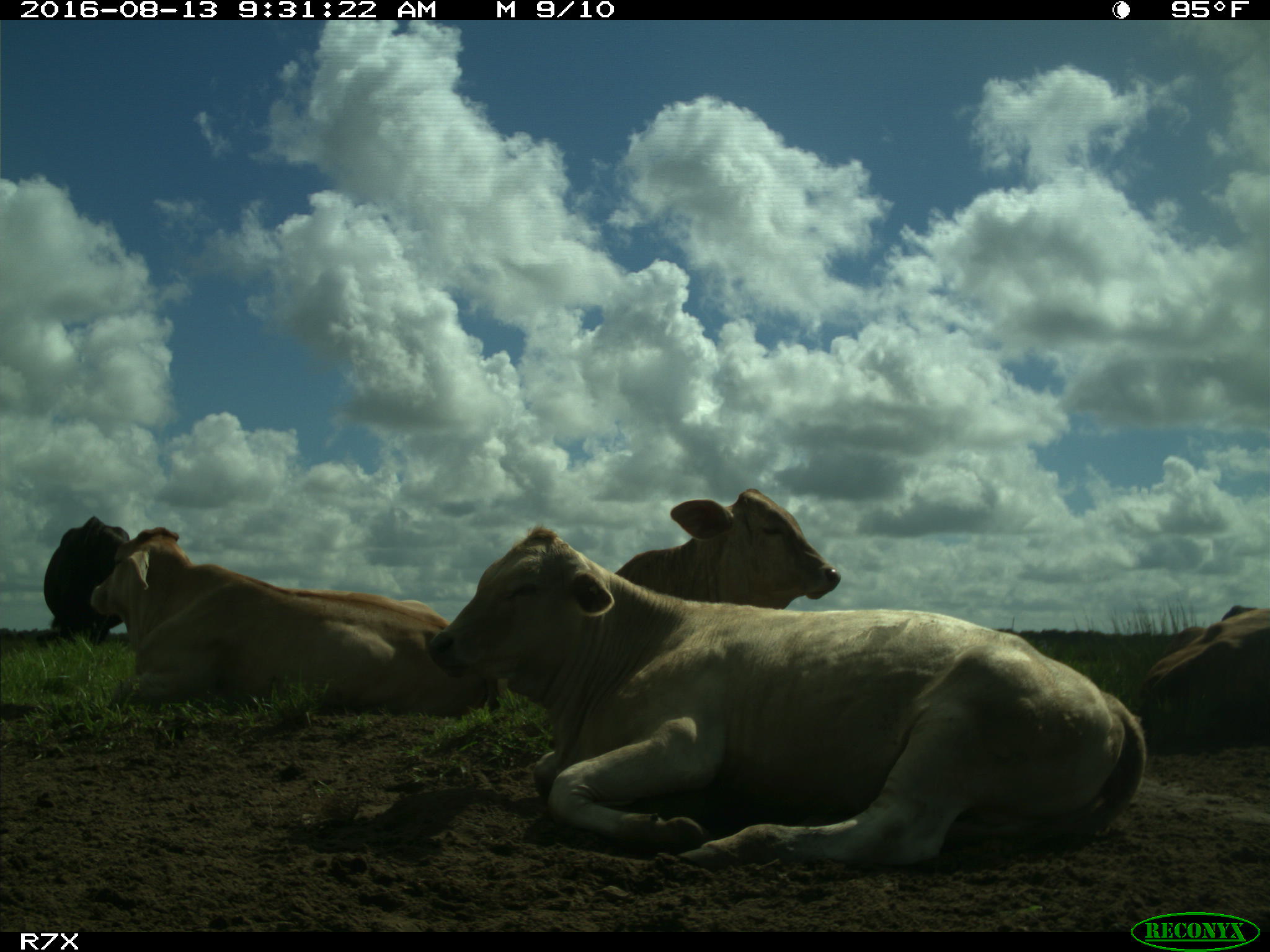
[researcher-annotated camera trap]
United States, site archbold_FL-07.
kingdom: Animalia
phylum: Chordata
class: Mammalia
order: Artiodactyla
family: Bovidae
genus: Bos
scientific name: Bos taurus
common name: domestic cow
Bos taurus (domestic cow).